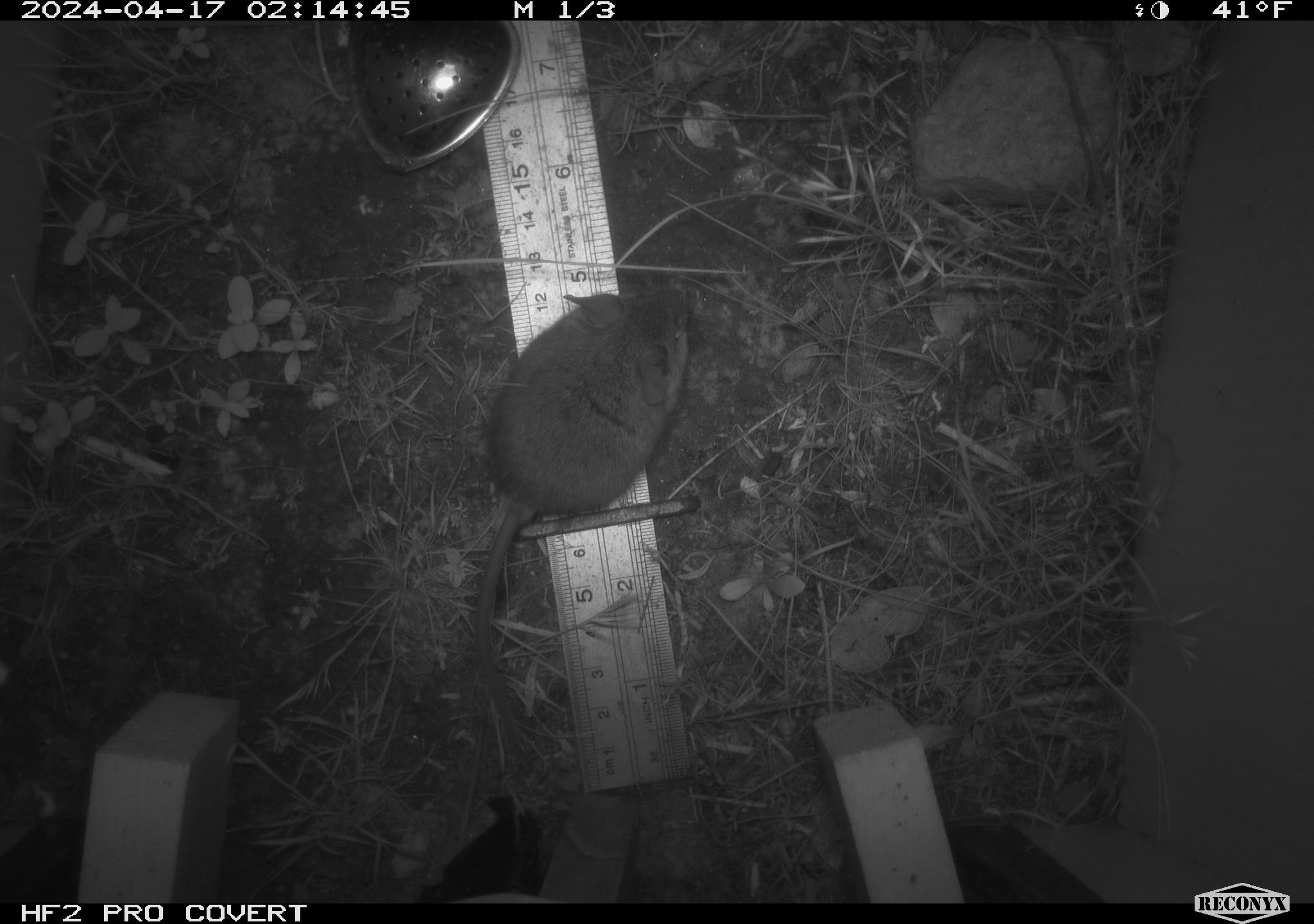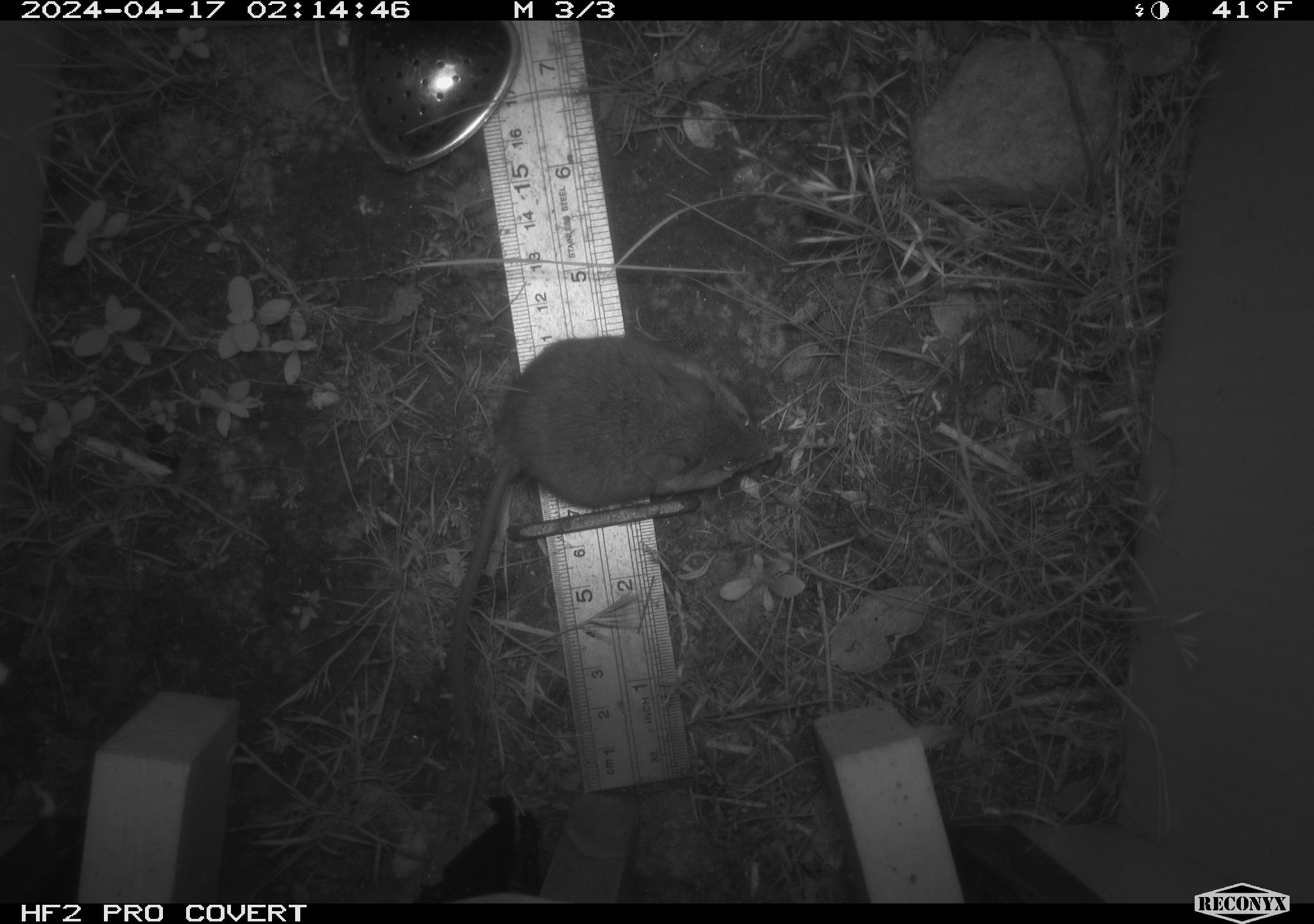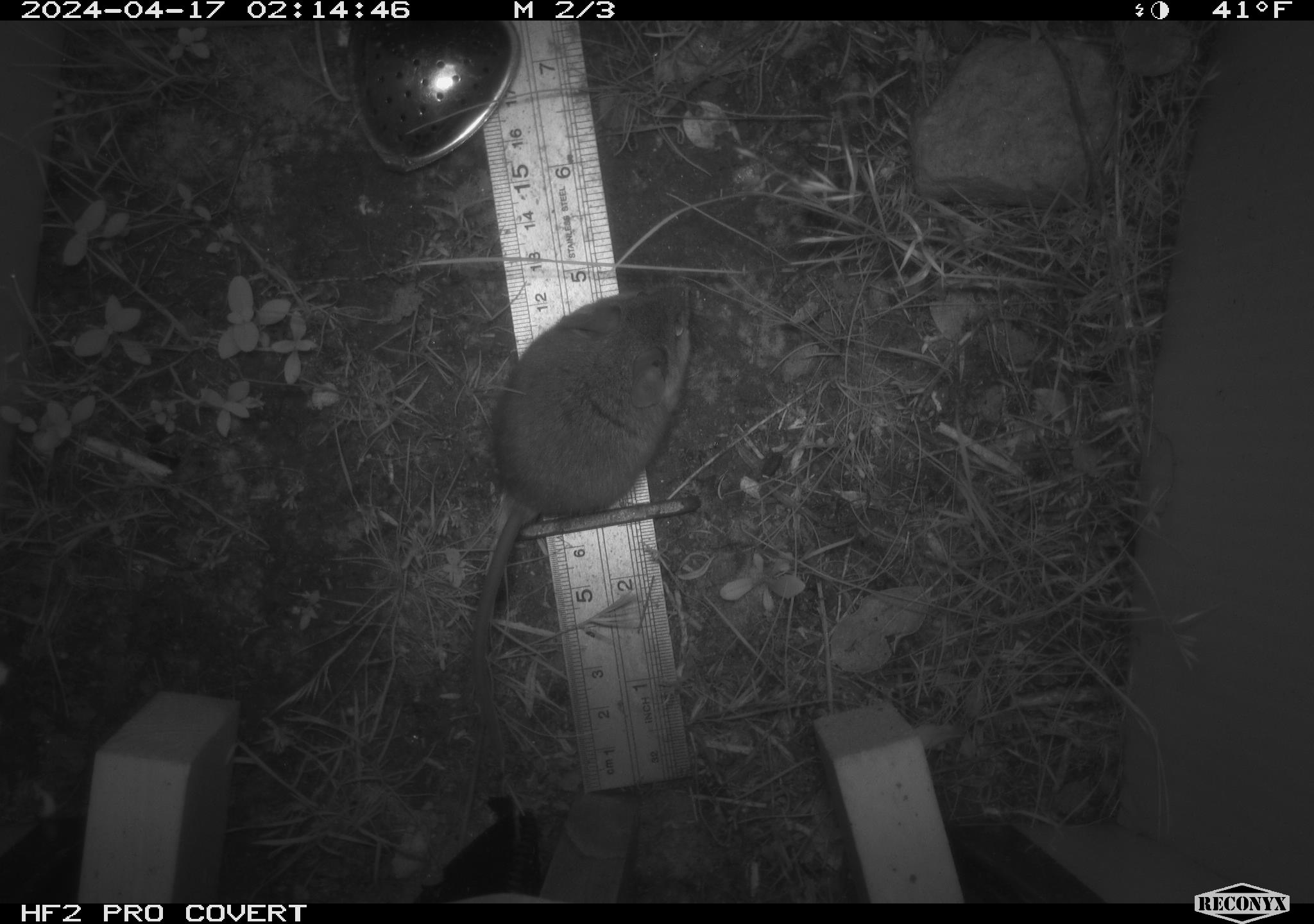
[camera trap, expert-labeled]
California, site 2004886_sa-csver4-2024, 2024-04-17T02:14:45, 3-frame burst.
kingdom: Animalia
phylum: Chordata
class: Mammalia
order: Rodentia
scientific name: Rodentia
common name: mouse species